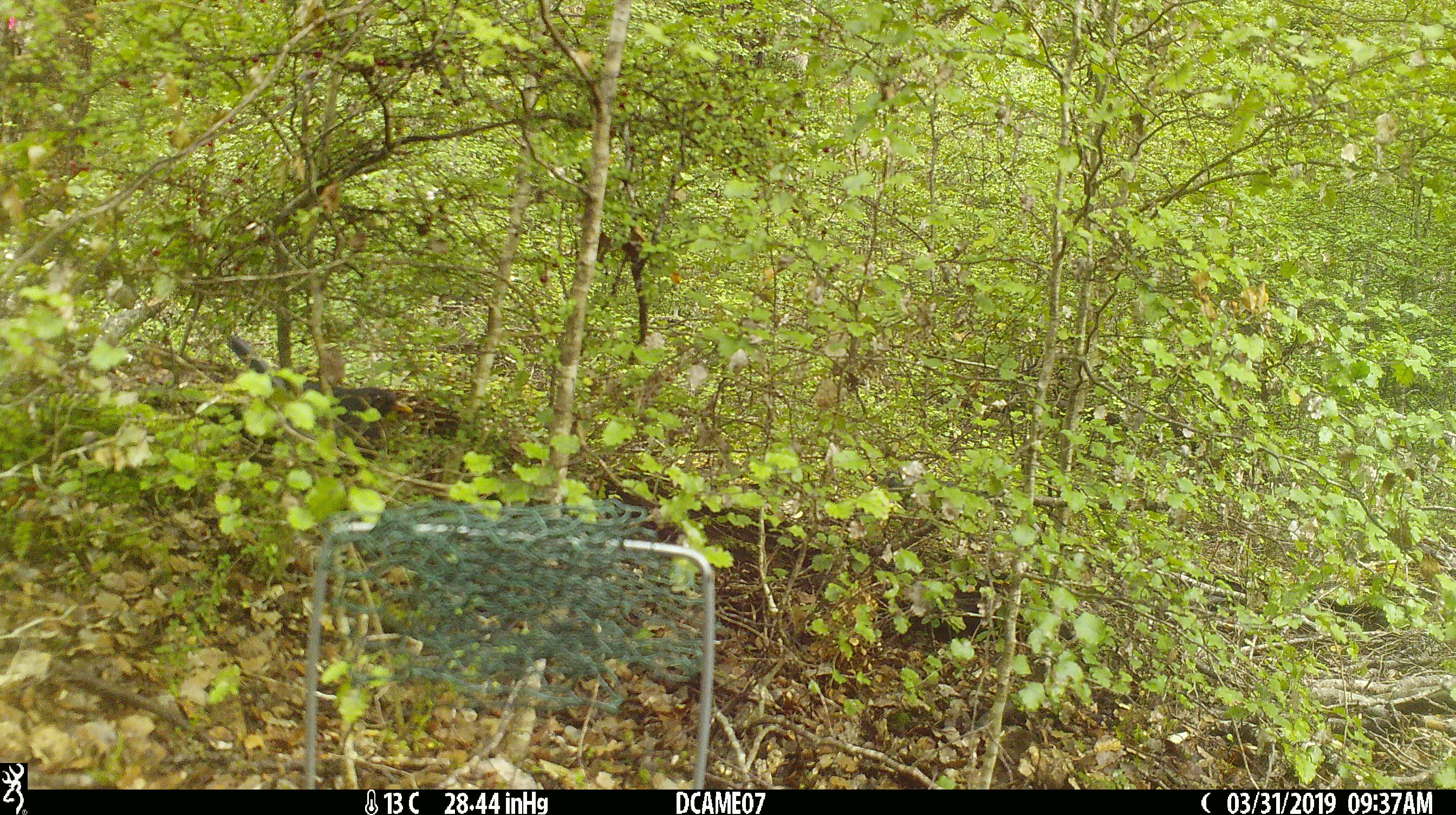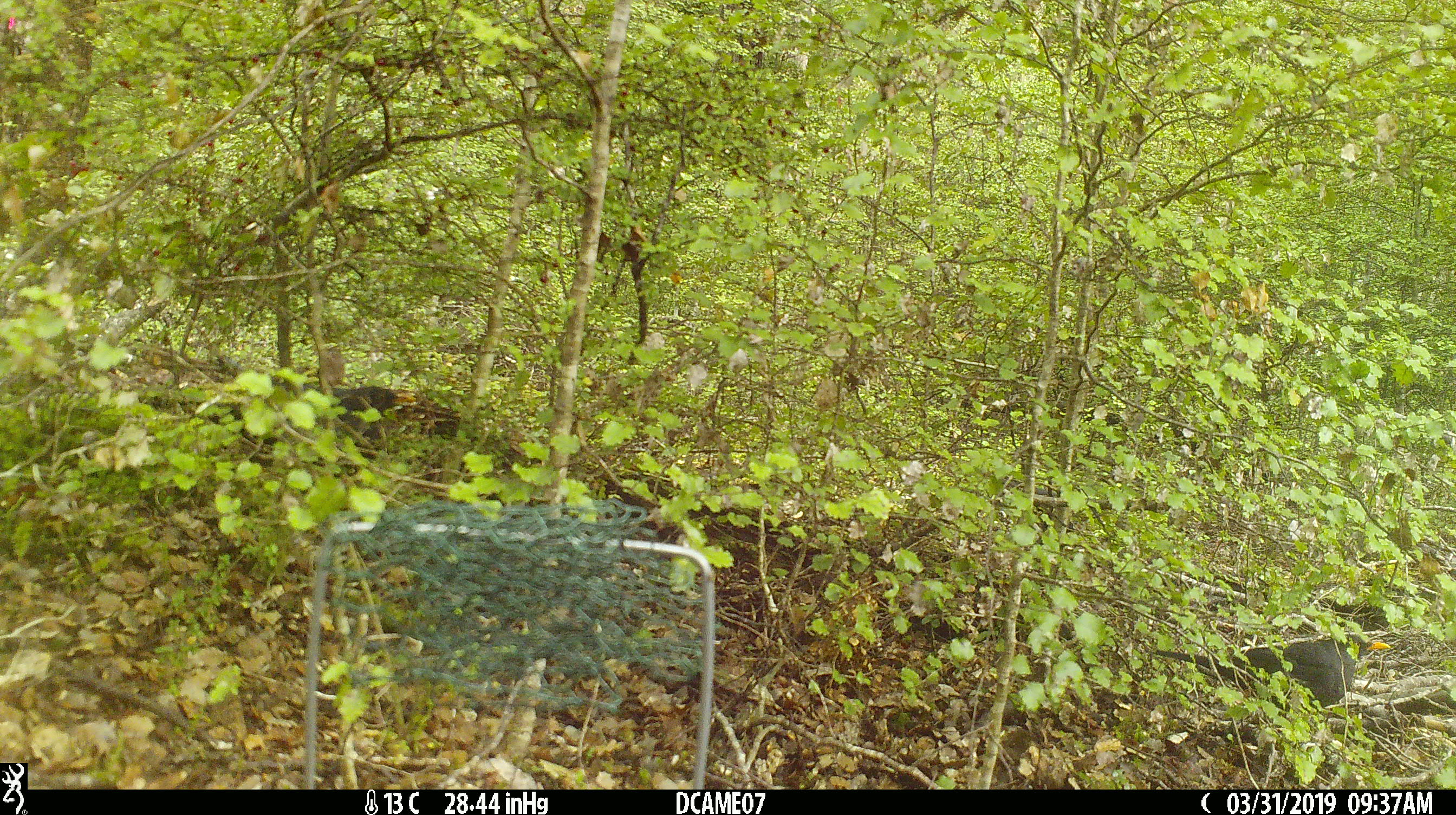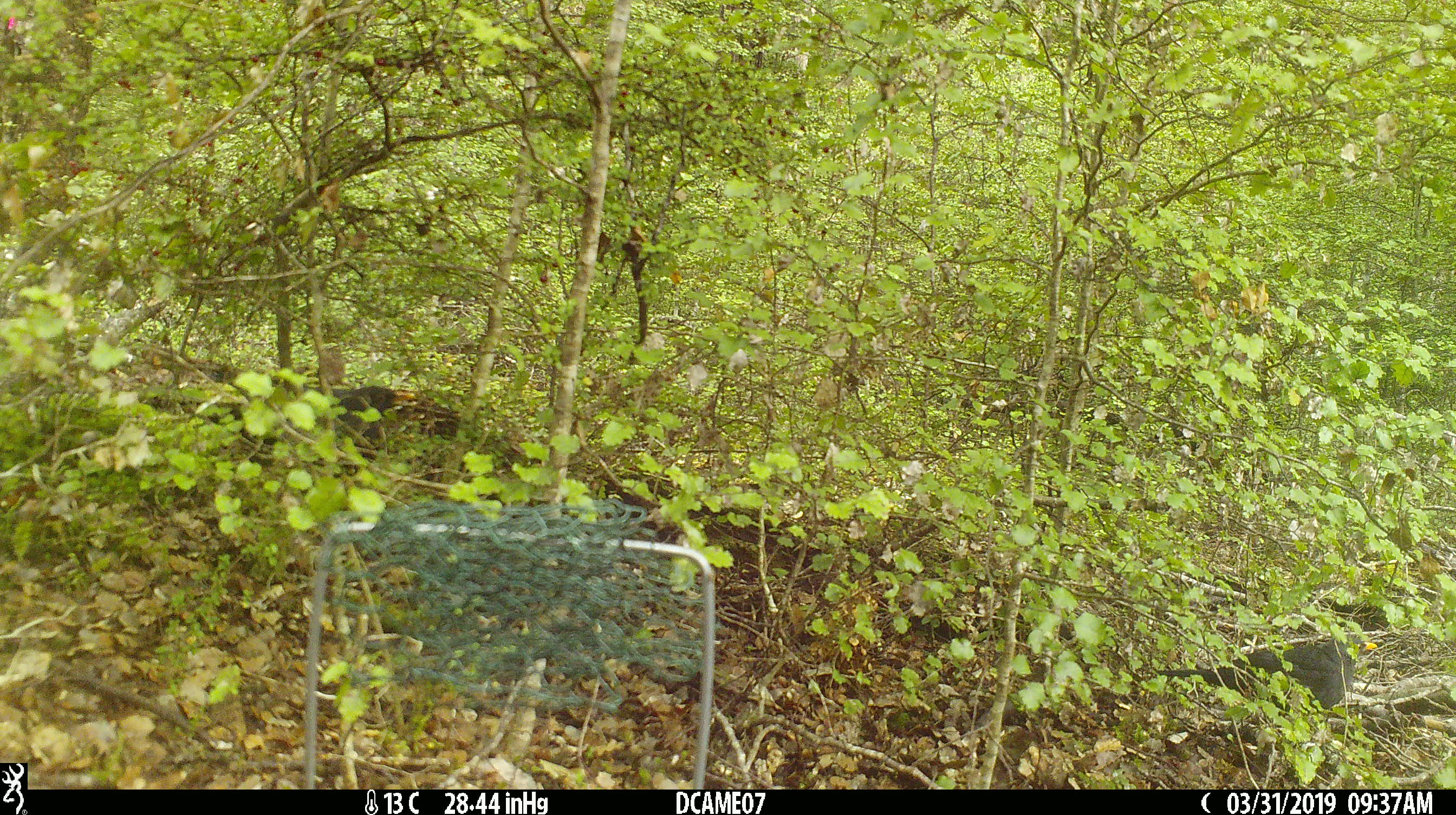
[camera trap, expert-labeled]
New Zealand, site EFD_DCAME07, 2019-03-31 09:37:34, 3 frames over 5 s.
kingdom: Animalia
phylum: Chordata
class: Aves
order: Passeriformes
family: Turdidae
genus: Turdus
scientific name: Turdus merula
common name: eurasian blackbird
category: blackbird